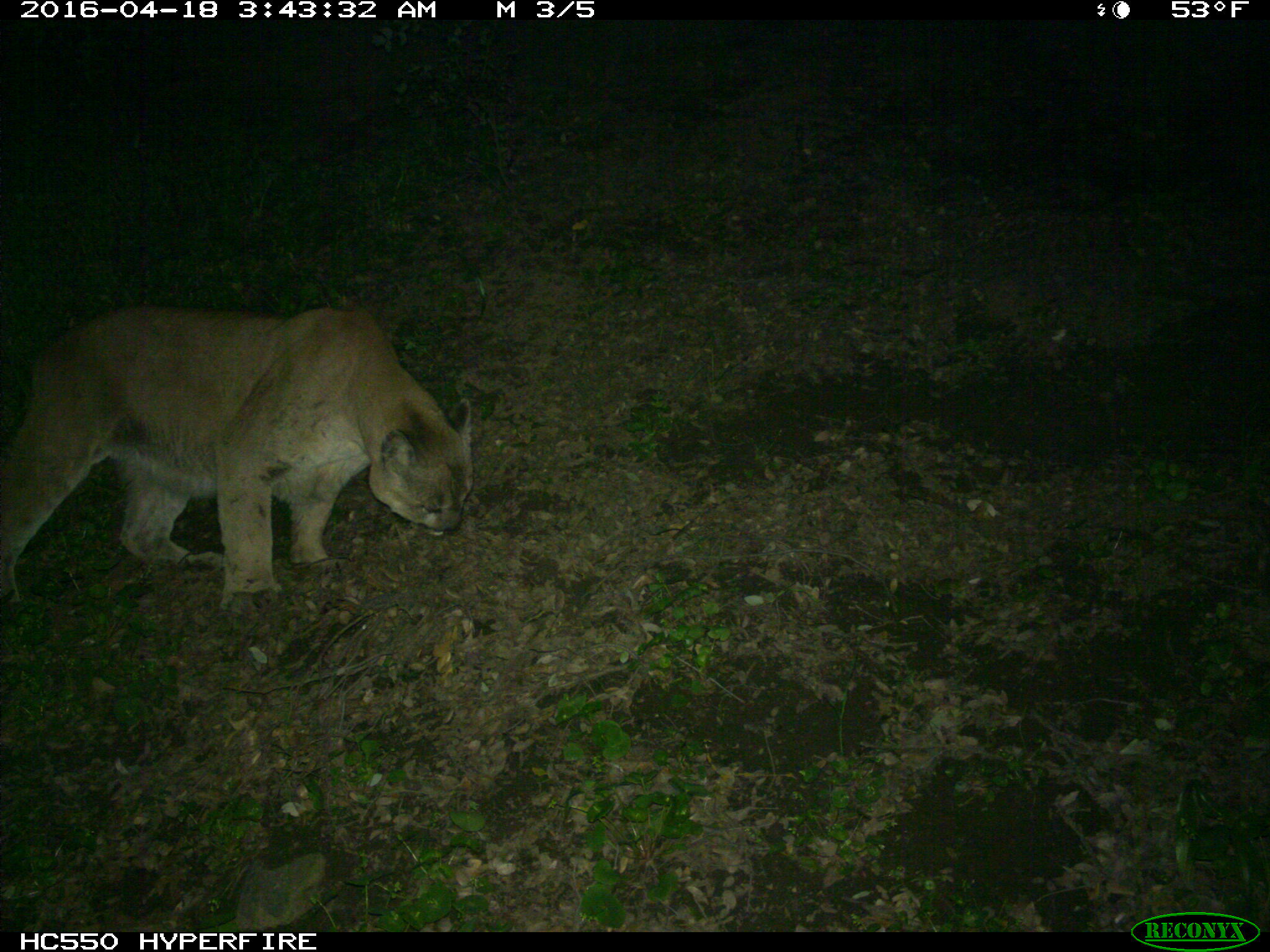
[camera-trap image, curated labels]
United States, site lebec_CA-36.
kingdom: Animalia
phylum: Chordata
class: Mammalia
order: Carnivora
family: Felidae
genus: Puma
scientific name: Puma concolor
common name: mountain lion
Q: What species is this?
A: Puma concolor (mountain lion).